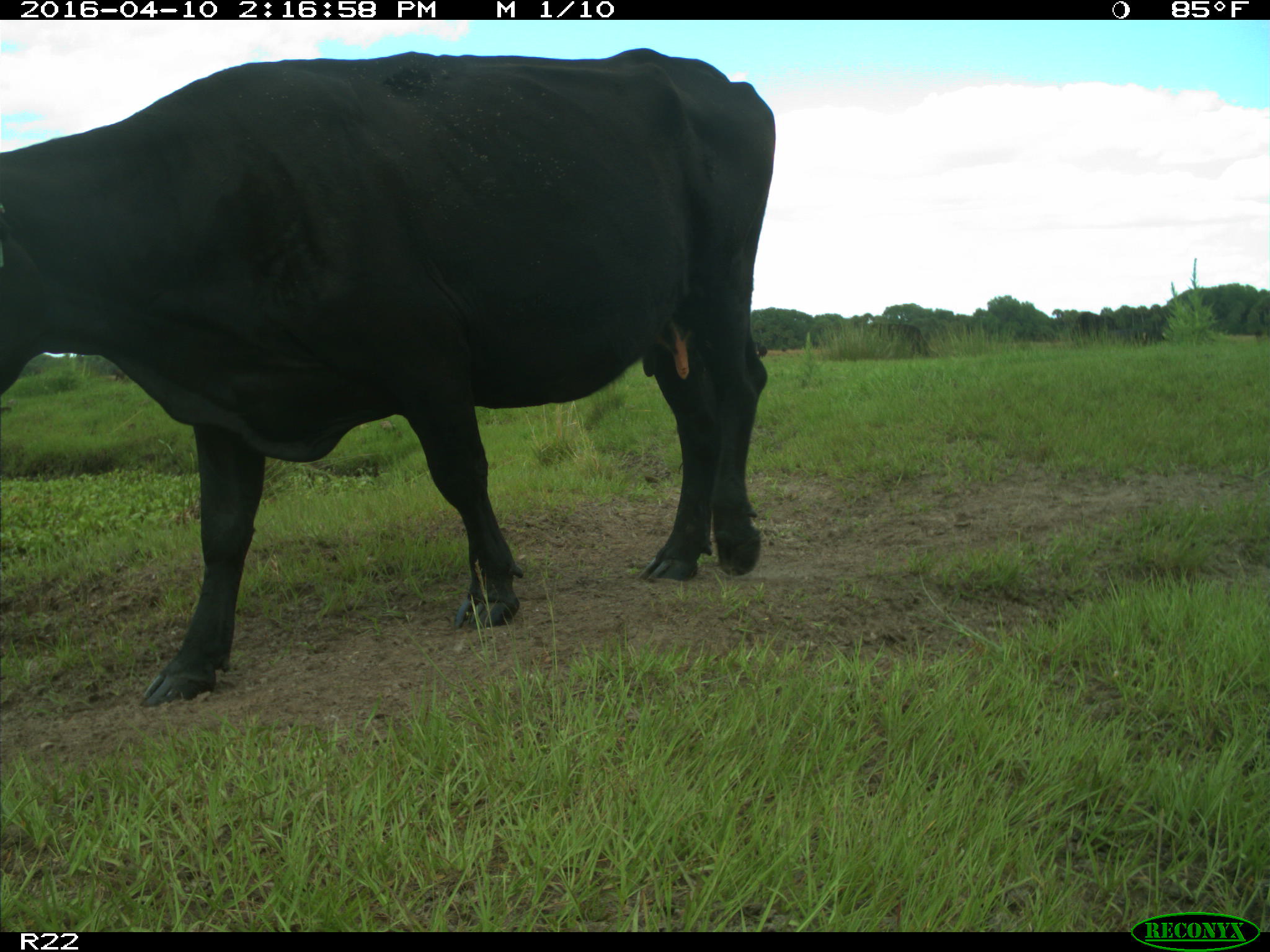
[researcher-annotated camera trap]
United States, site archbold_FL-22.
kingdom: Animalia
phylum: Chordata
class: Mammalia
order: Artiodactyla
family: Bovidae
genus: Bos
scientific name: Bos taurus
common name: domestic cow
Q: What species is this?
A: Bos taurus (domestic cow).